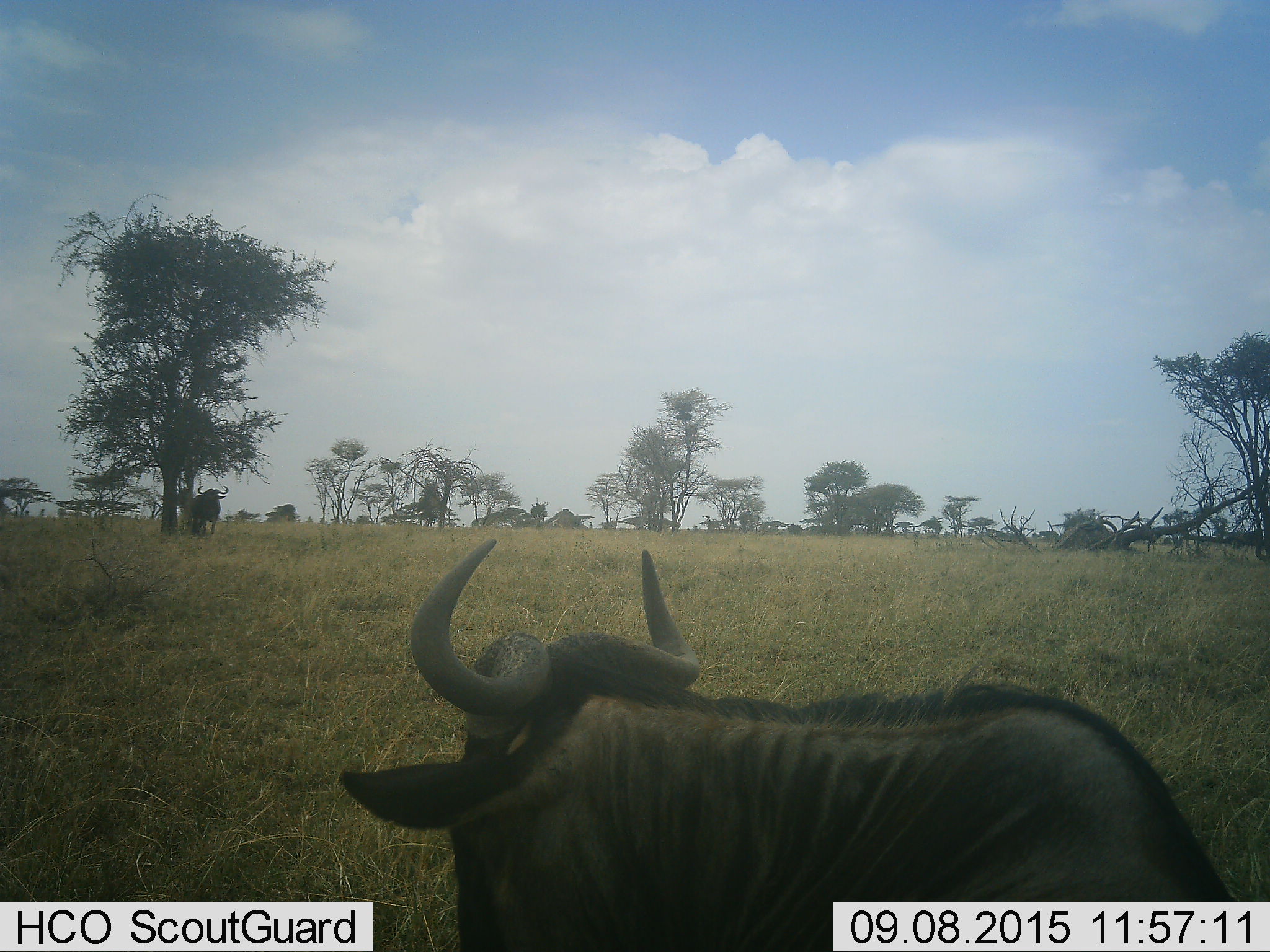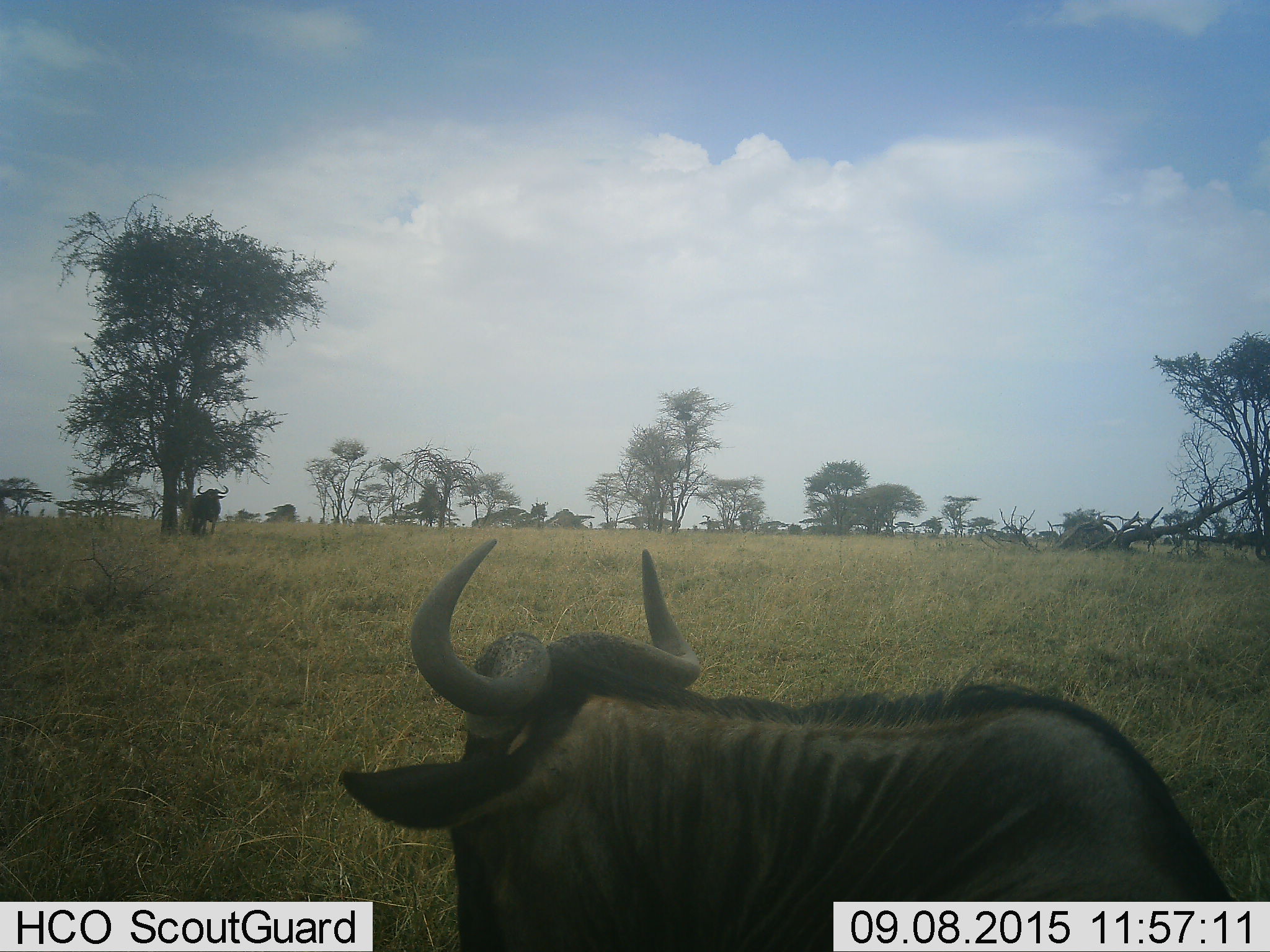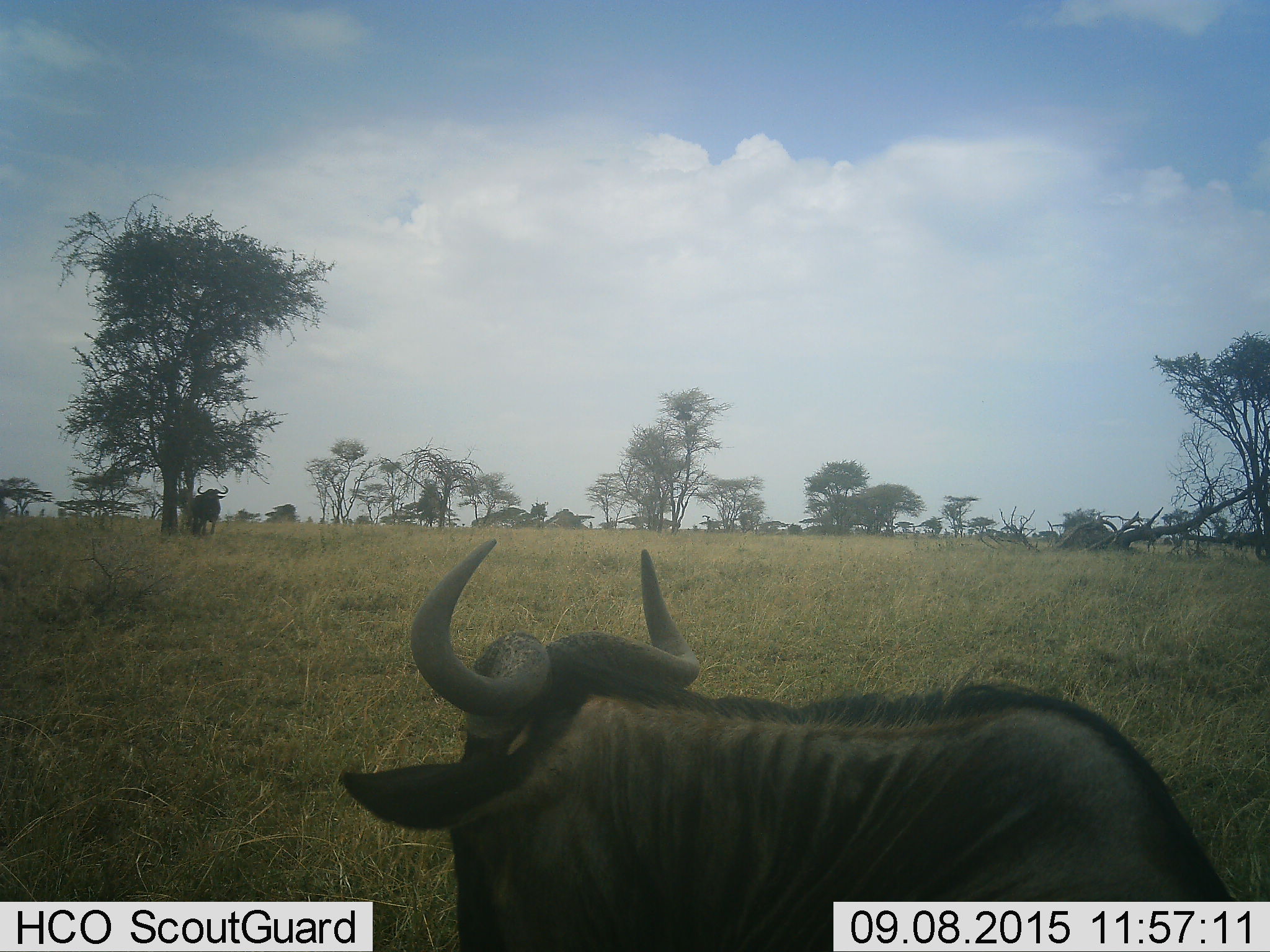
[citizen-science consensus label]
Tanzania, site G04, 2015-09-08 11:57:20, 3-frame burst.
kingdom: Animalia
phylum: Chordata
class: Mammalia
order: Artiodactyla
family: Bovidae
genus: Connochaetes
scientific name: Connochaetes taurinus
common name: blue wildebeest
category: wildebeest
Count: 2.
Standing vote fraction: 77%.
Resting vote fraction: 15%.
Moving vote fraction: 38%.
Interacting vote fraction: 8%.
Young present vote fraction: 0%.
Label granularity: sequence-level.